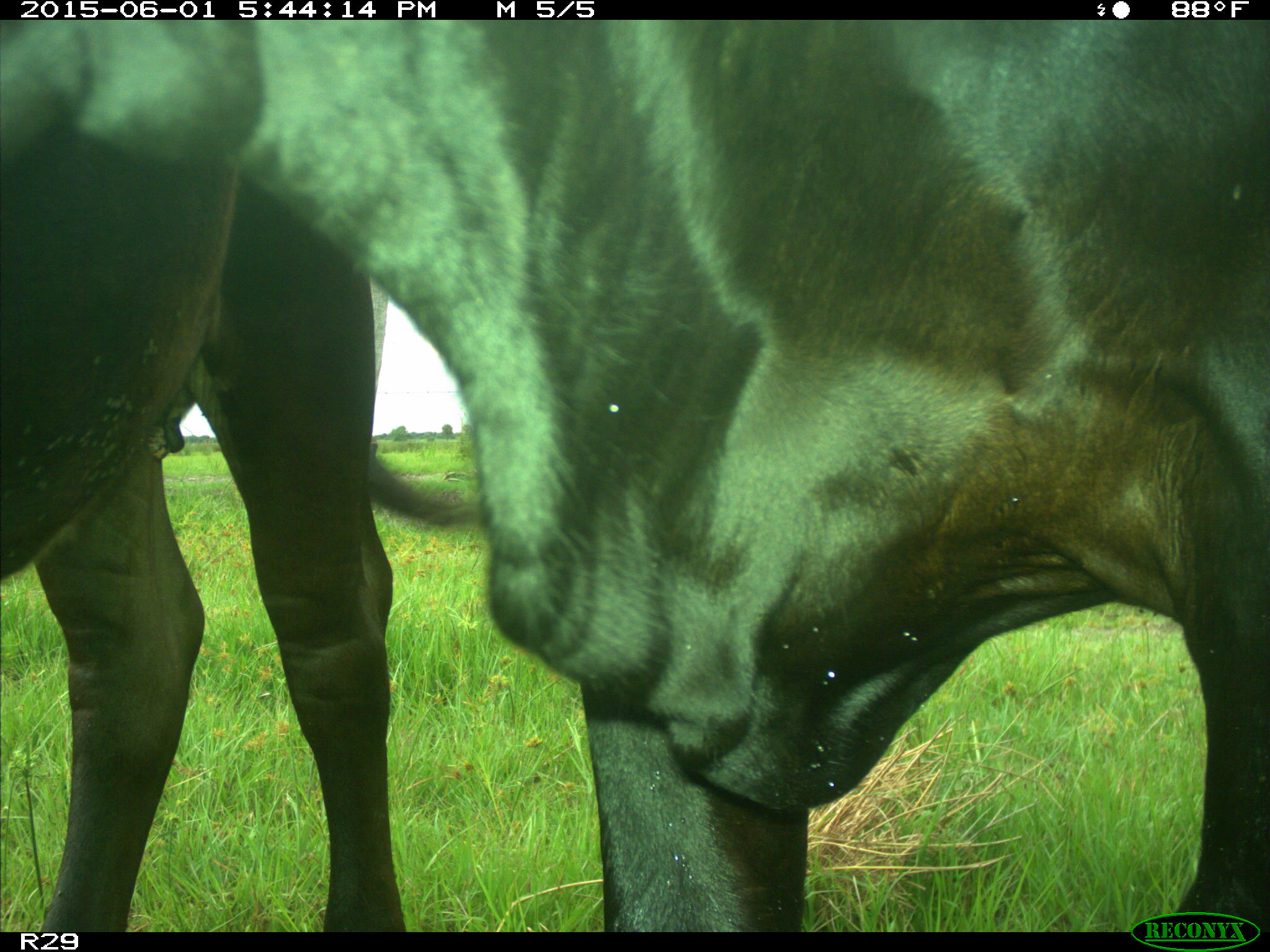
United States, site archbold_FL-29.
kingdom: Animalia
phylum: Chordata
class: Mammalia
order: Artiodactyla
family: Bovidae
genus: Bos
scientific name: Bos taurus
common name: domestic cow